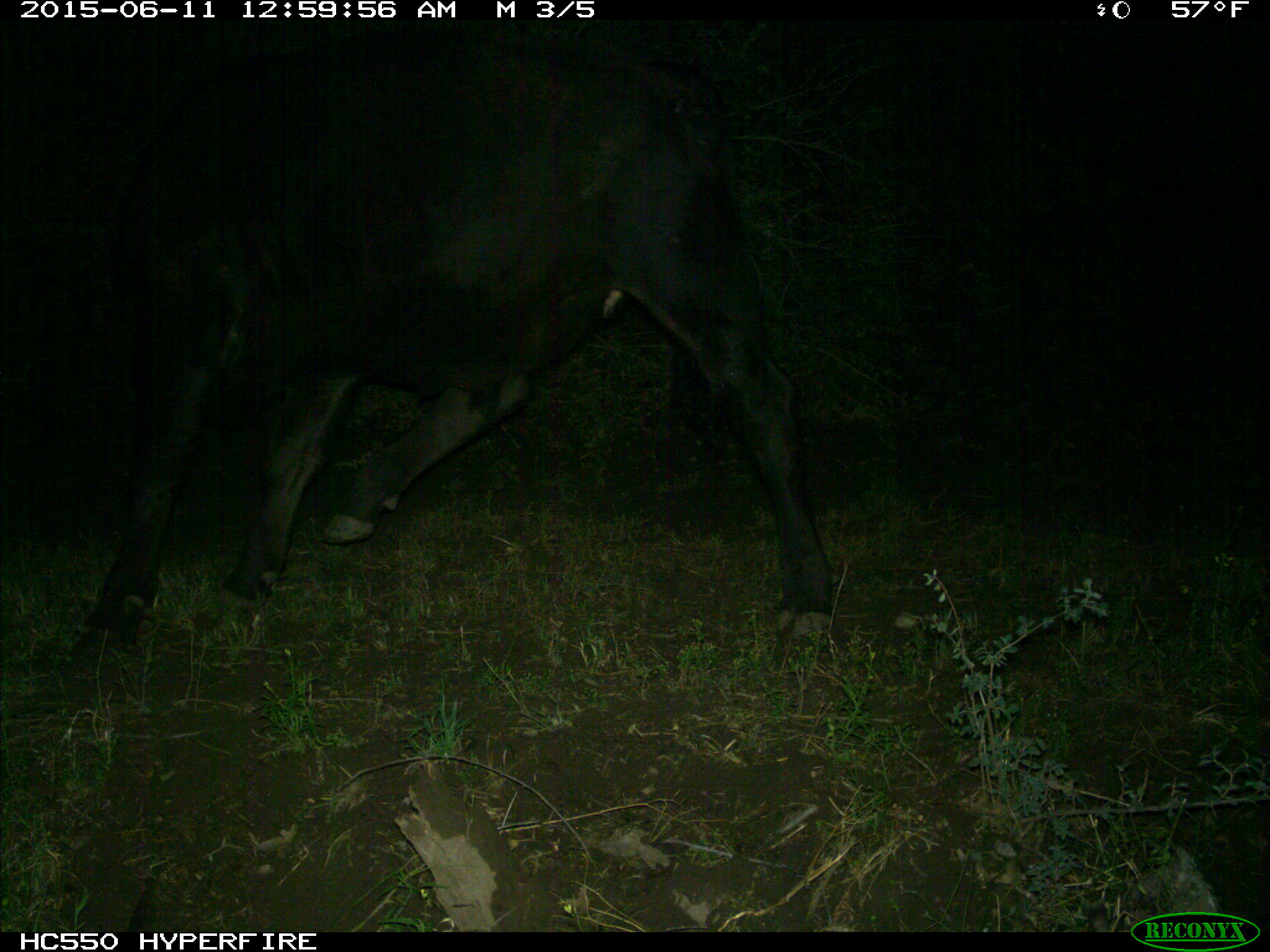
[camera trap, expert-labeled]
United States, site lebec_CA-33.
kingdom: Animalia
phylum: Chordata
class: Mammalia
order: Artiodactyla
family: Bovidae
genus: Bos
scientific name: Bos taurus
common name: domestic cow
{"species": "Bos taurus (domestic cow)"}